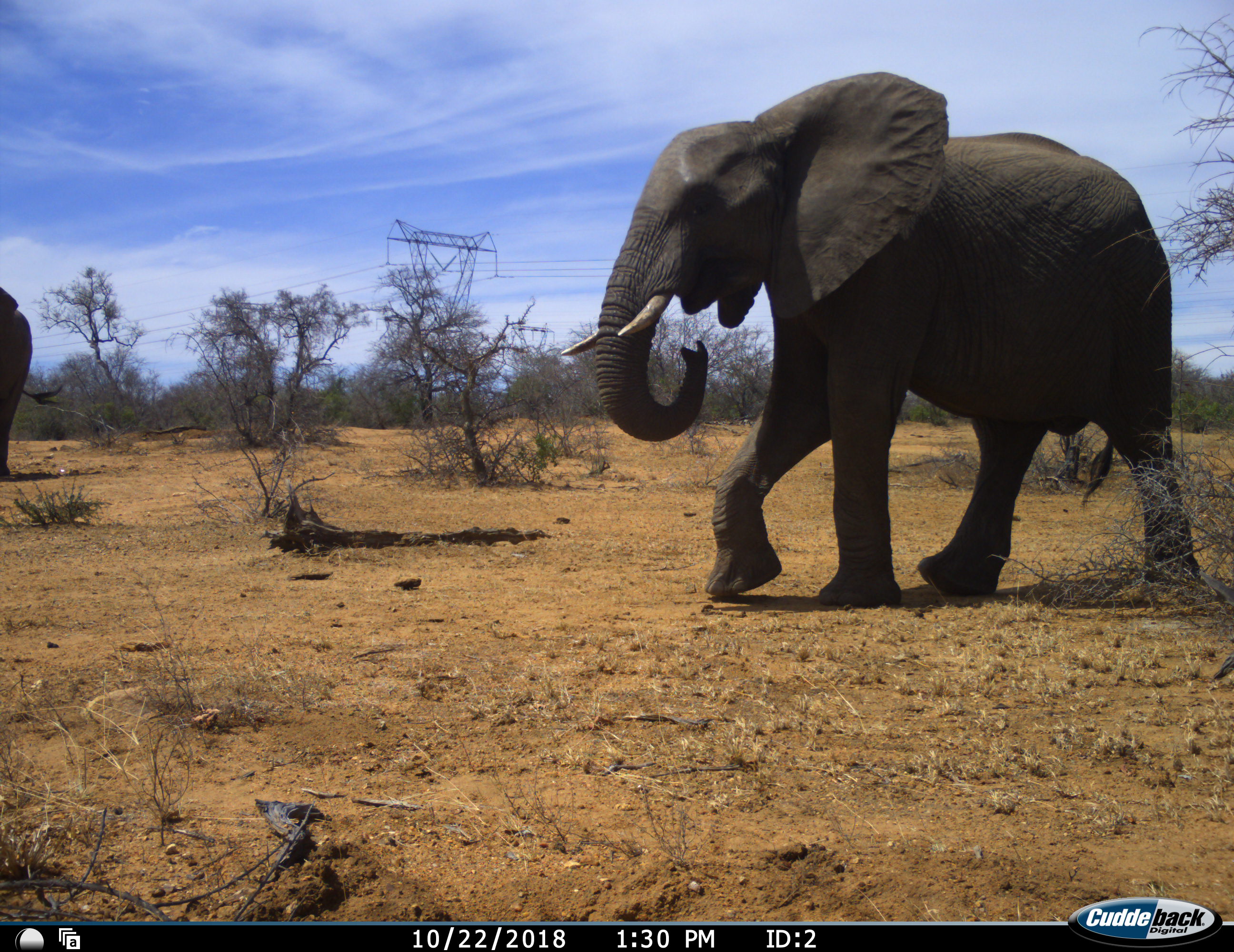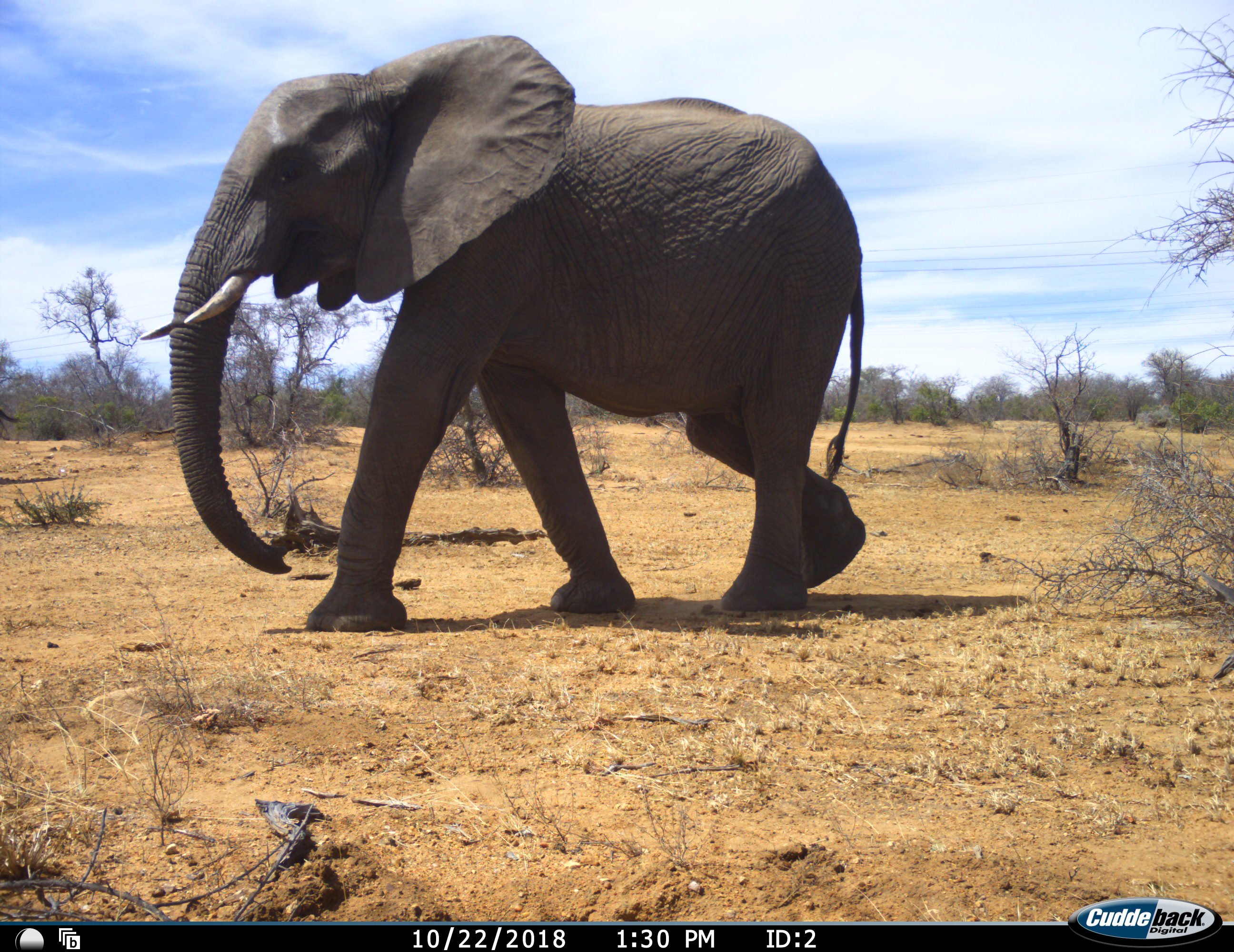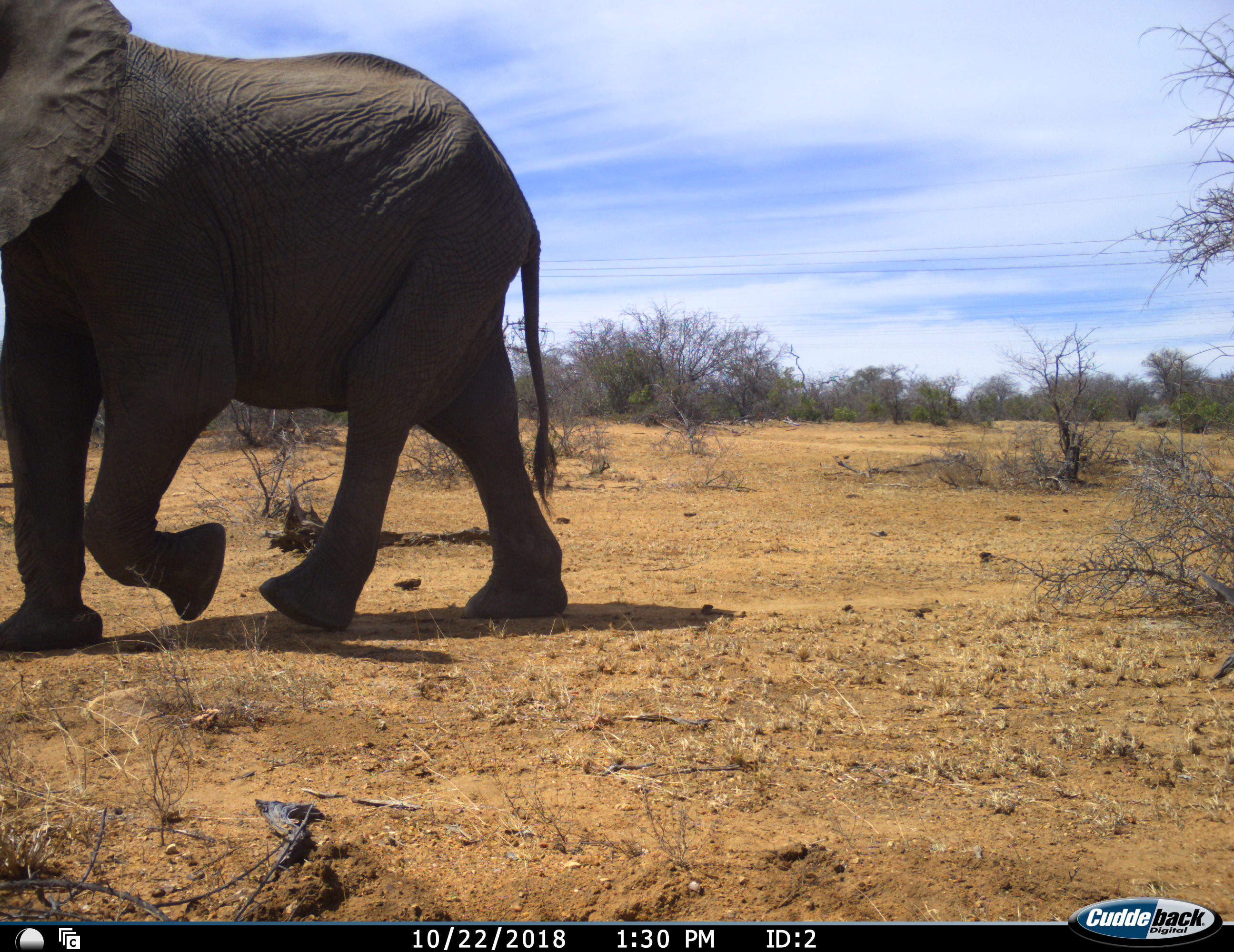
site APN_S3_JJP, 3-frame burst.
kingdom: Animalia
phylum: Chordata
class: Mammalia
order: Proboscidea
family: Elephantidae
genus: Loxodonta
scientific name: Loxodonta africana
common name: african bush elephant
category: elephant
Elephant (african bush elephant) (Loxodonta africana), count 2. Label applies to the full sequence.